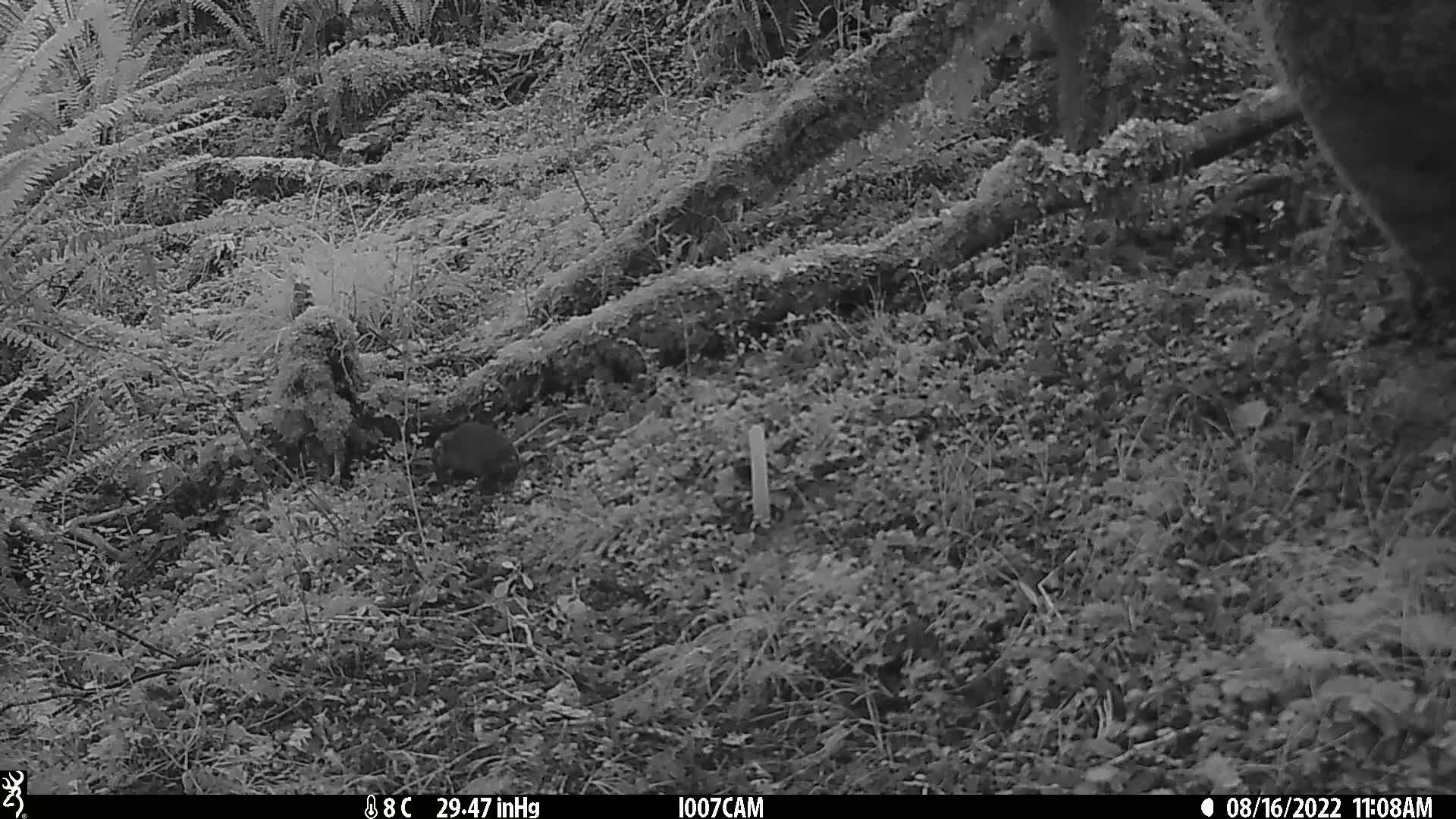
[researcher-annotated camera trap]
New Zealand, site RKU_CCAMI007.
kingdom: Animalia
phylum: Chordata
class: Mammalia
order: Rodentia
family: Muridae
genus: Rattus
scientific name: Rattus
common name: rat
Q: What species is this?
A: Rat (Rattus).